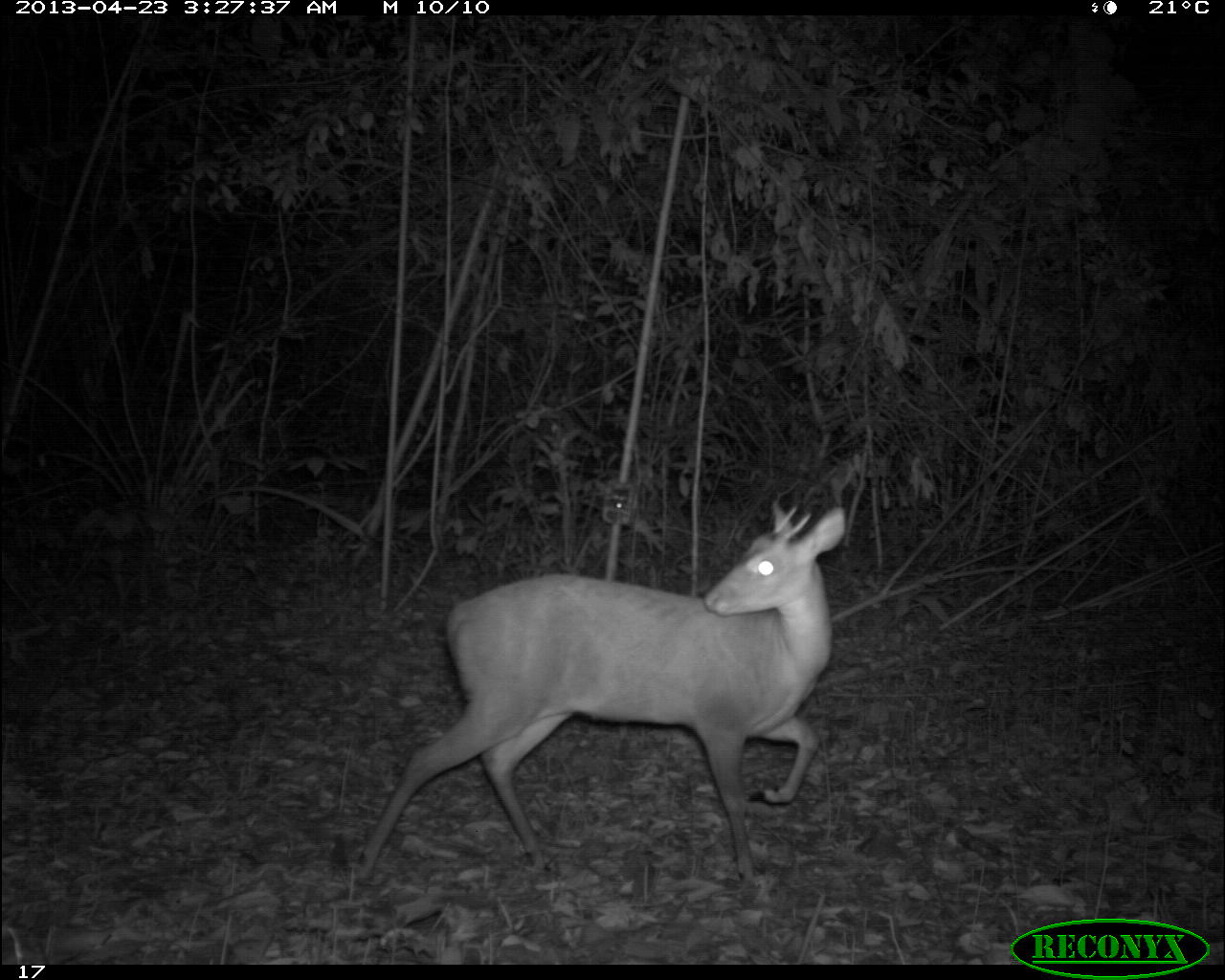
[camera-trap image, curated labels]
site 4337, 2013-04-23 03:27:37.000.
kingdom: Animalia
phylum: Chordata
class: Mammalia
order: Artiodactyla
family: Cervidae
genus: Mazama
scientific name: Mazama temama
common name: central american red brocket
Mazama temama (central american red brocket), count 1, sex male.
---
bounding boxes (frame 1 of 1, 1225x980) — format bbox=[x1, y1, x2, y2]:
mazama temama: bbox=[338, 496, 848, 889]